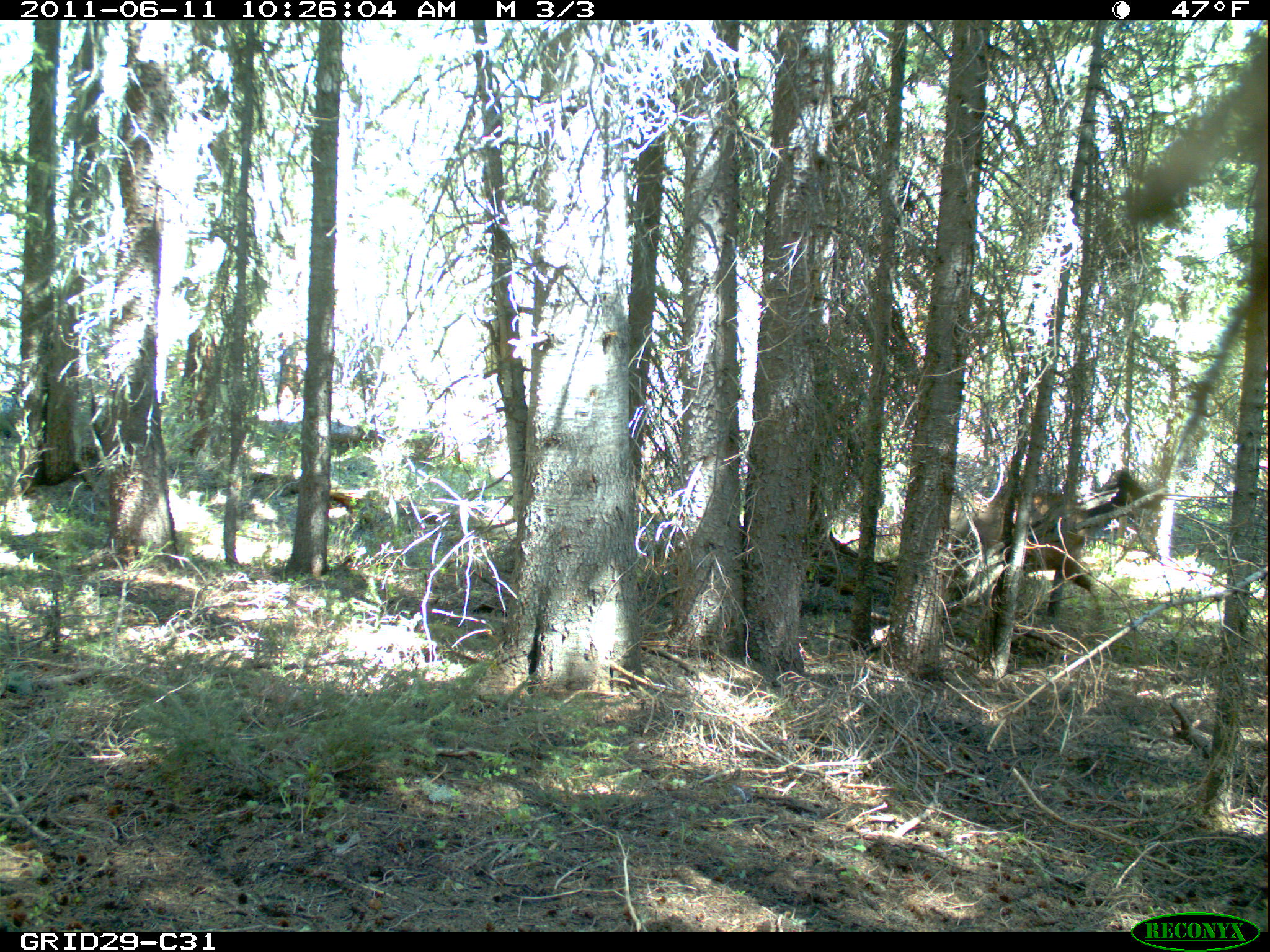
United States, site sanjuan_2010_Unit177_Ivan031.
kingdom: Animalia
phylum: Chordata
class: Mammalia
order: Artiodactyla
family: Cervidae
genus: Cervus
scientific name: Cervus elaphus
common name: red deer